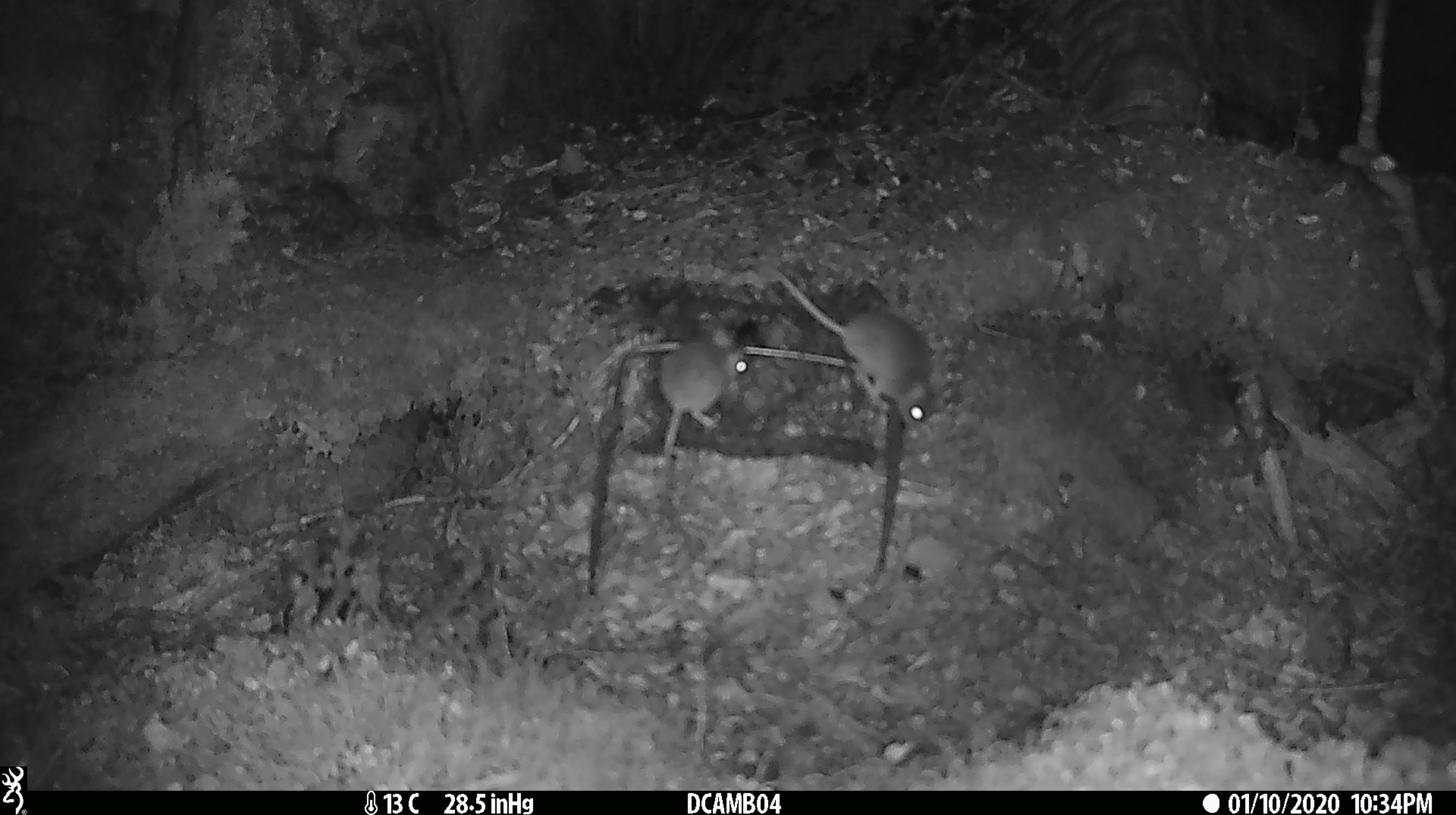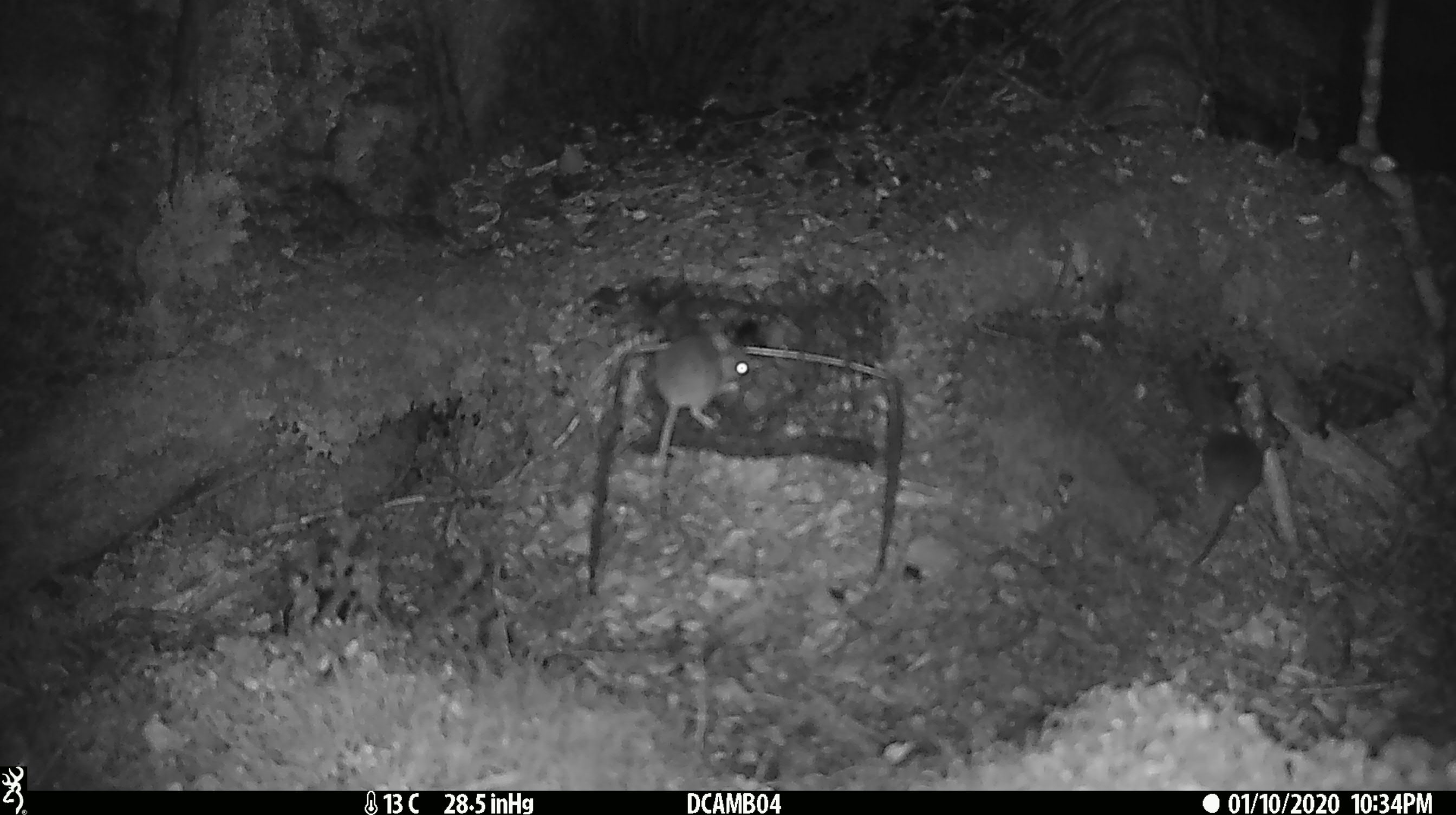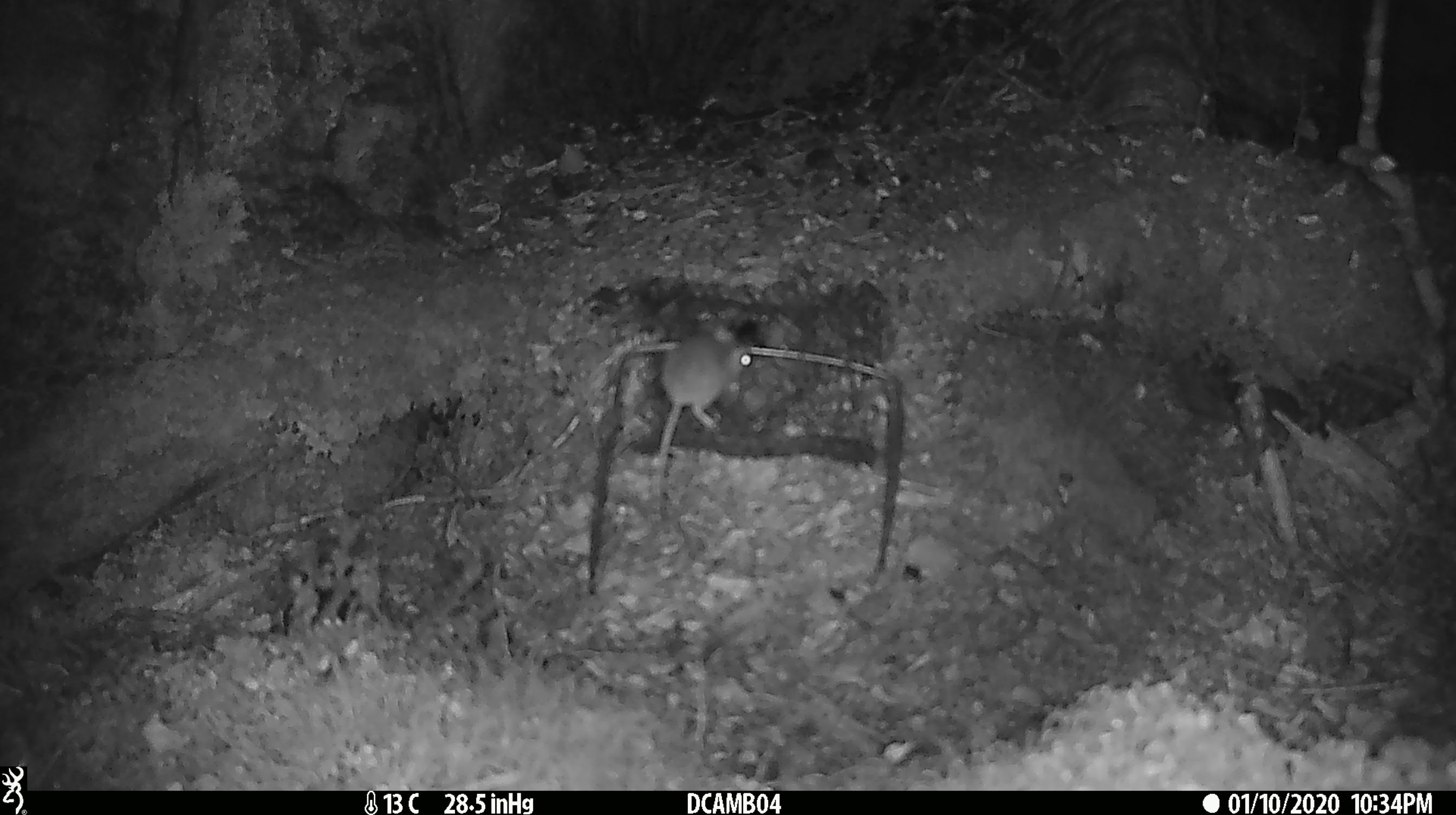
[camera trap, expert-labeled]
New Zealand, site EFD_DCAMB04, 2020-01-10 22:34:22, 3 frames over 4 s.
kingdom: Animalia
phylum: Chordata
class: Mammalia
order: Rodentia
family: Muridae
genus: Mus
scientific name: Mus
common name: mouse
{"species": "mouse (Mus)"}